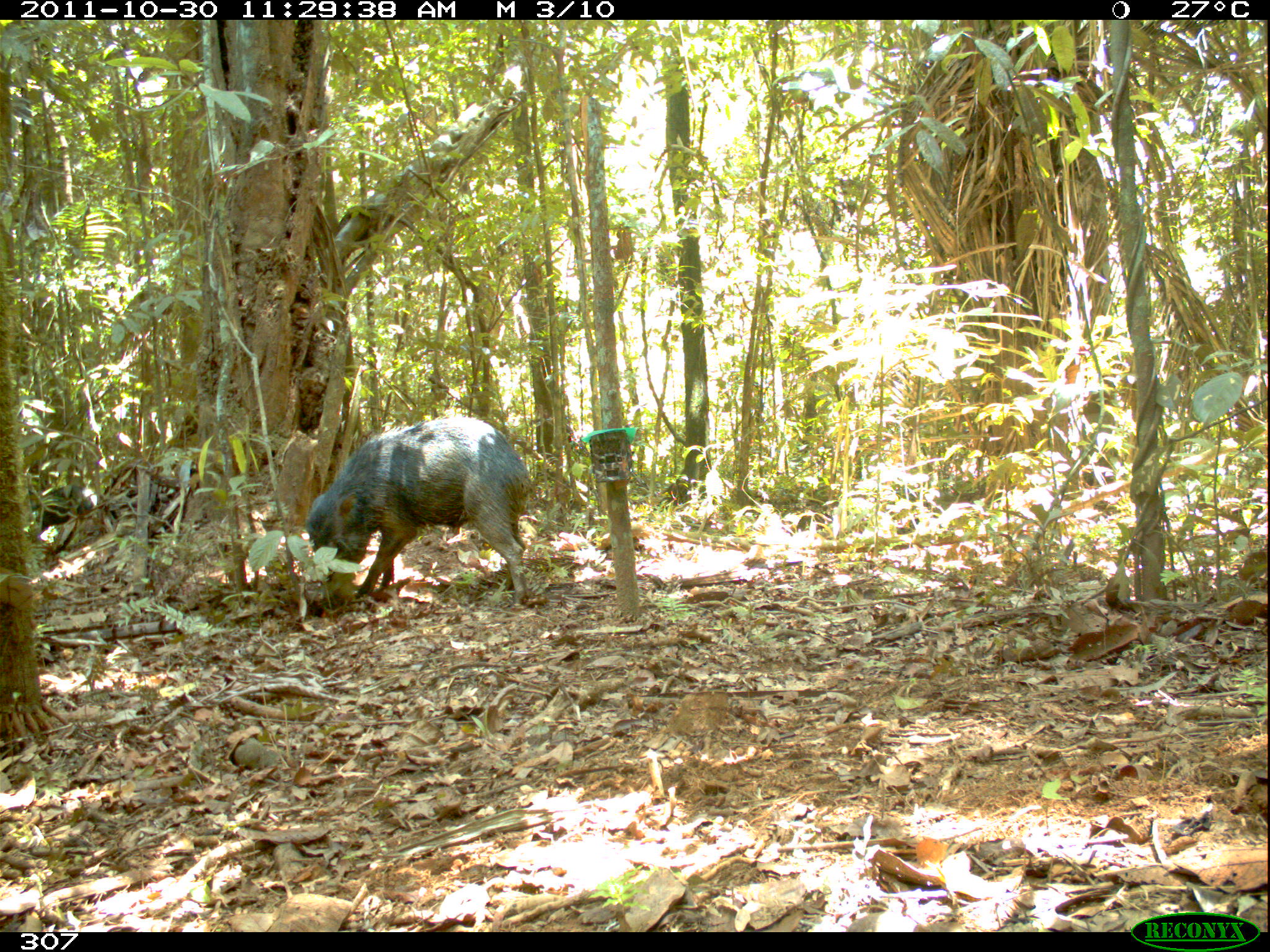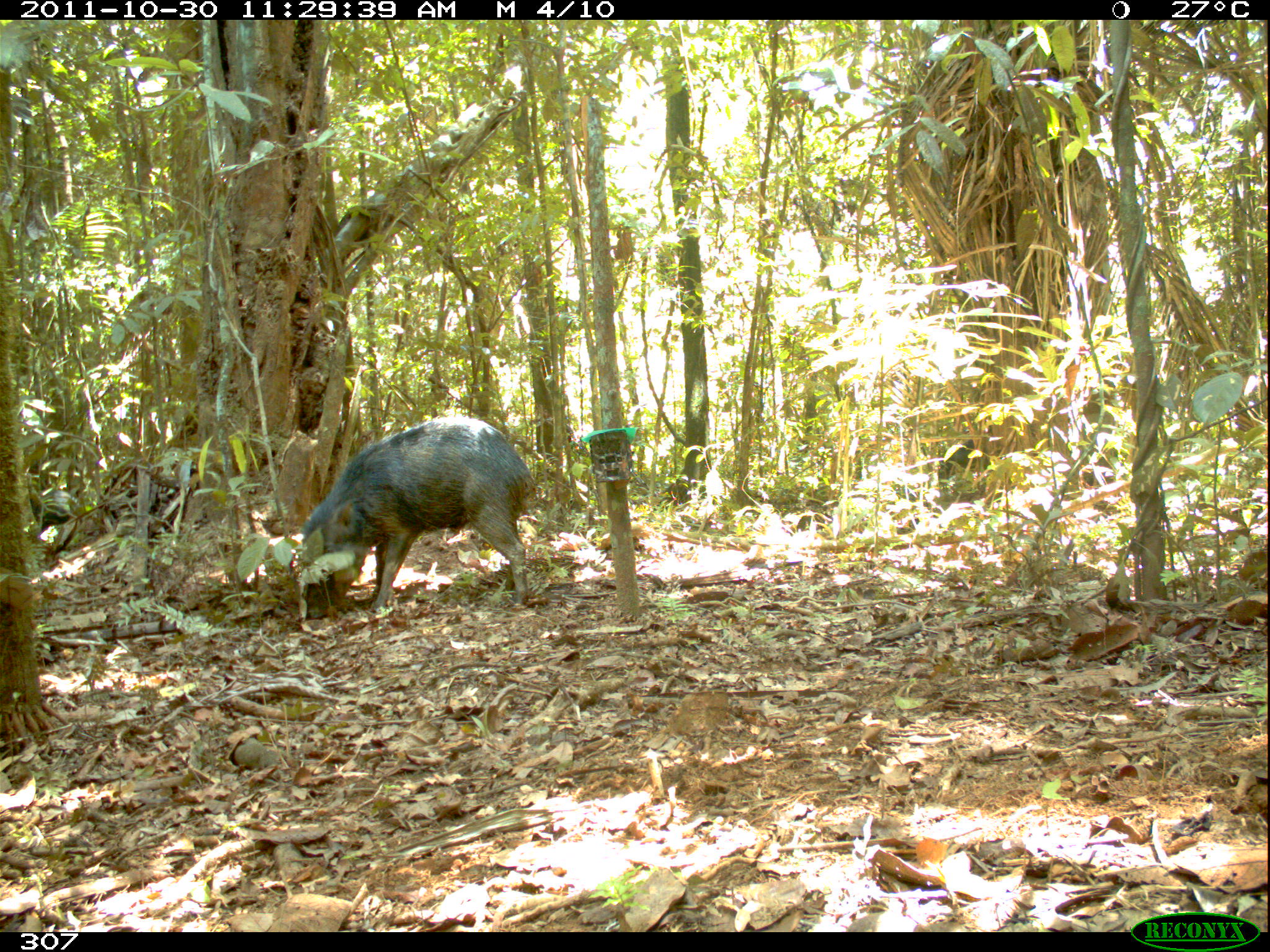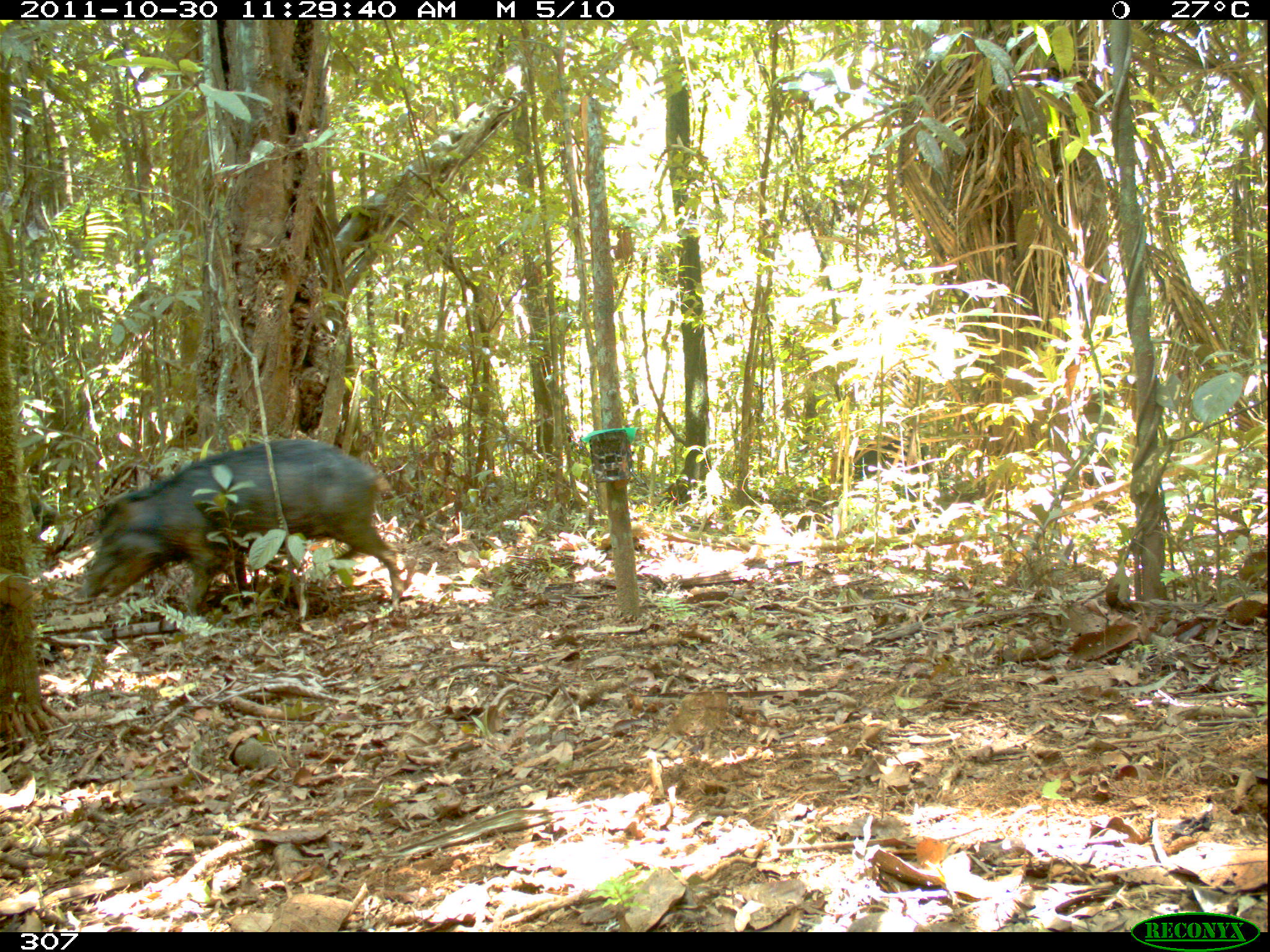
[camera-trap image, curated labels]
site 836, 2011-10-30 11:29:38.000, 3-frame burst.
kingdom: Animalia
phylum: Chordata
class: Mammalia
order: Artiodactyla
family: Tayassuidae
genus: Tayassu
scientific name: Tayassu pecari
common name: white-lipped peccary